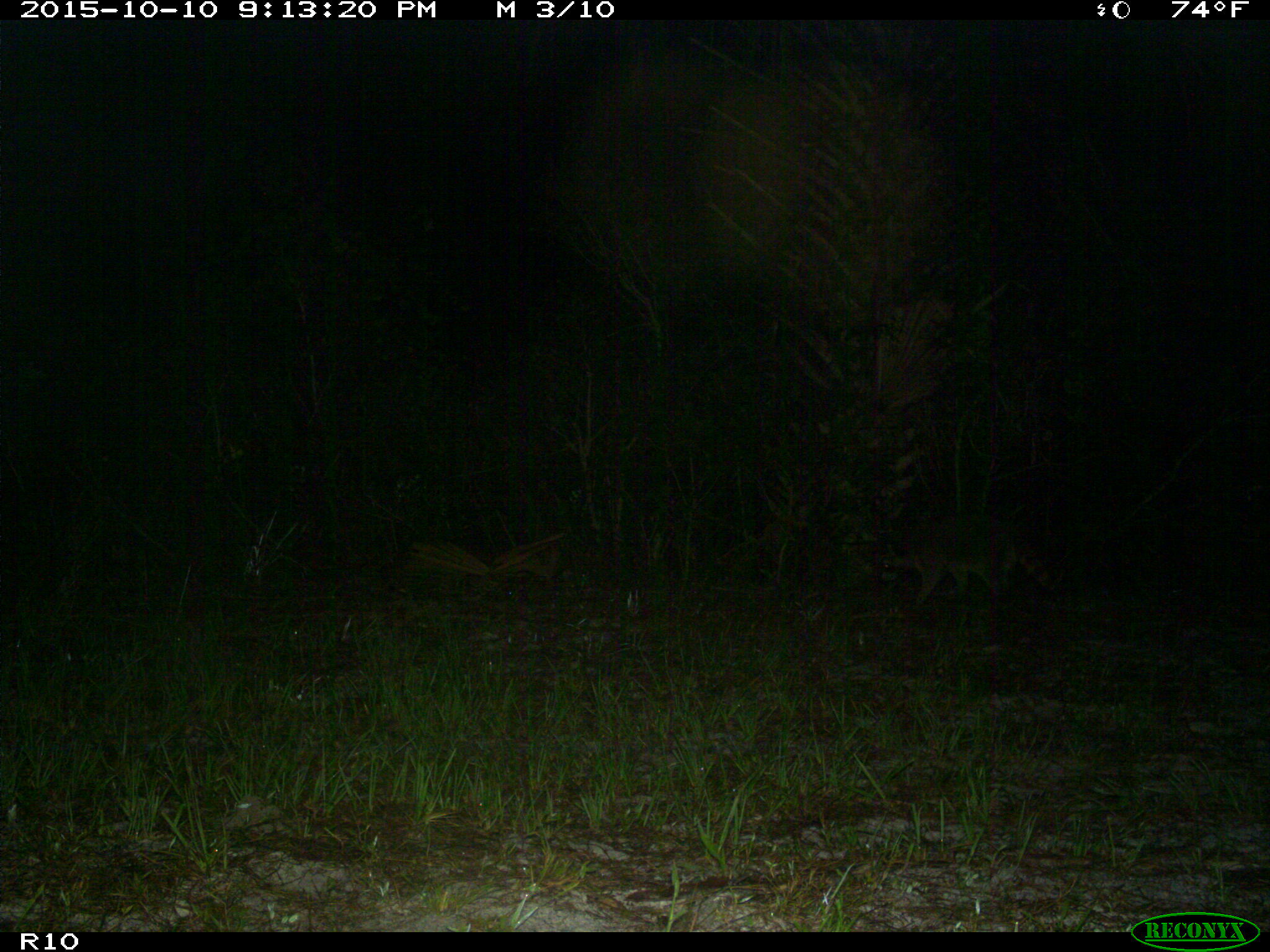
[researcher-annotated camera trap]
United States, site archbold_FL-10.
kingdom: Animalia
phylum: Chordata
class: Mammalia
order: Carnivora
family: Procyonidae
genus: Procyon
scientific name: Procyon lotor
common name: common raccoon